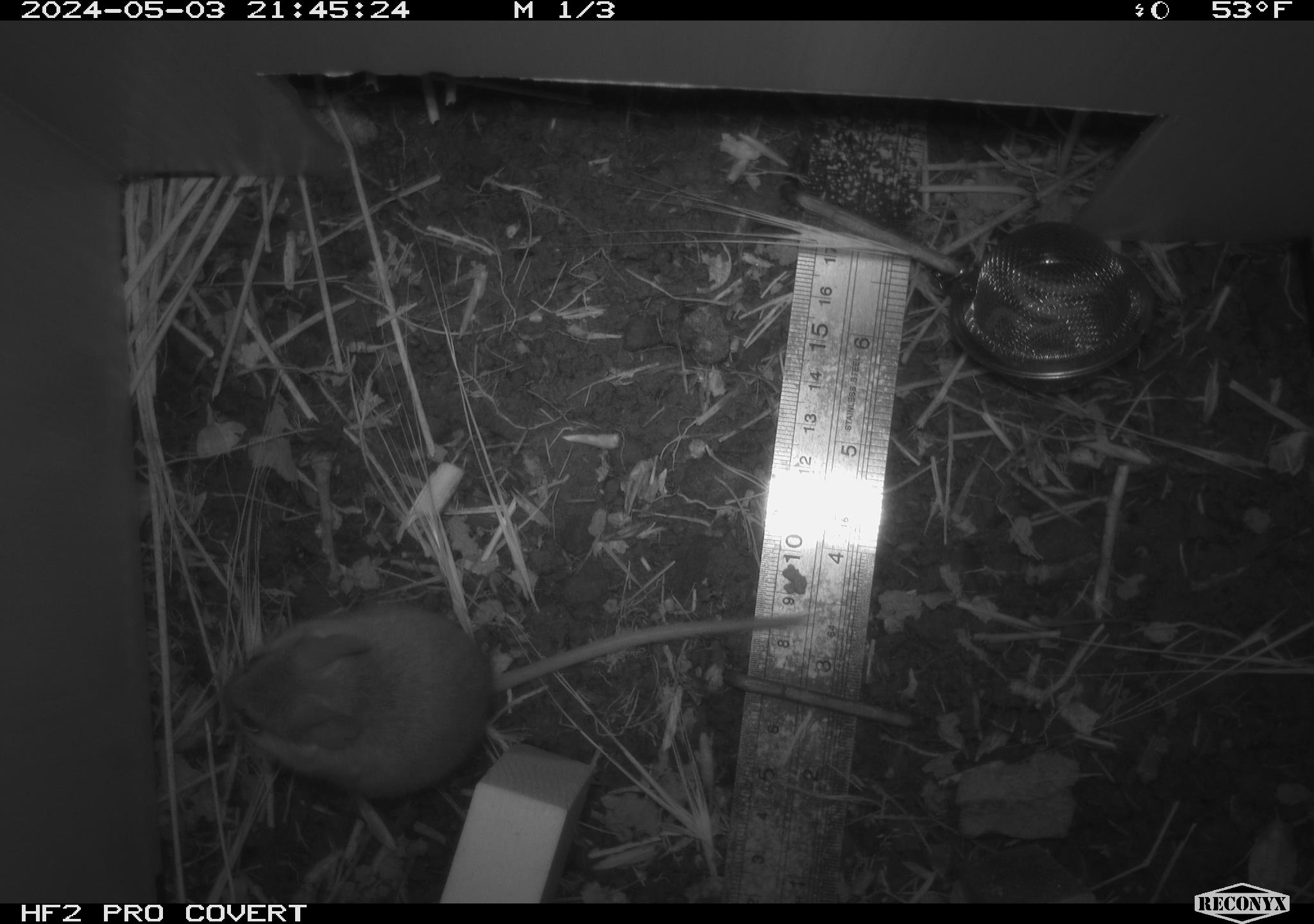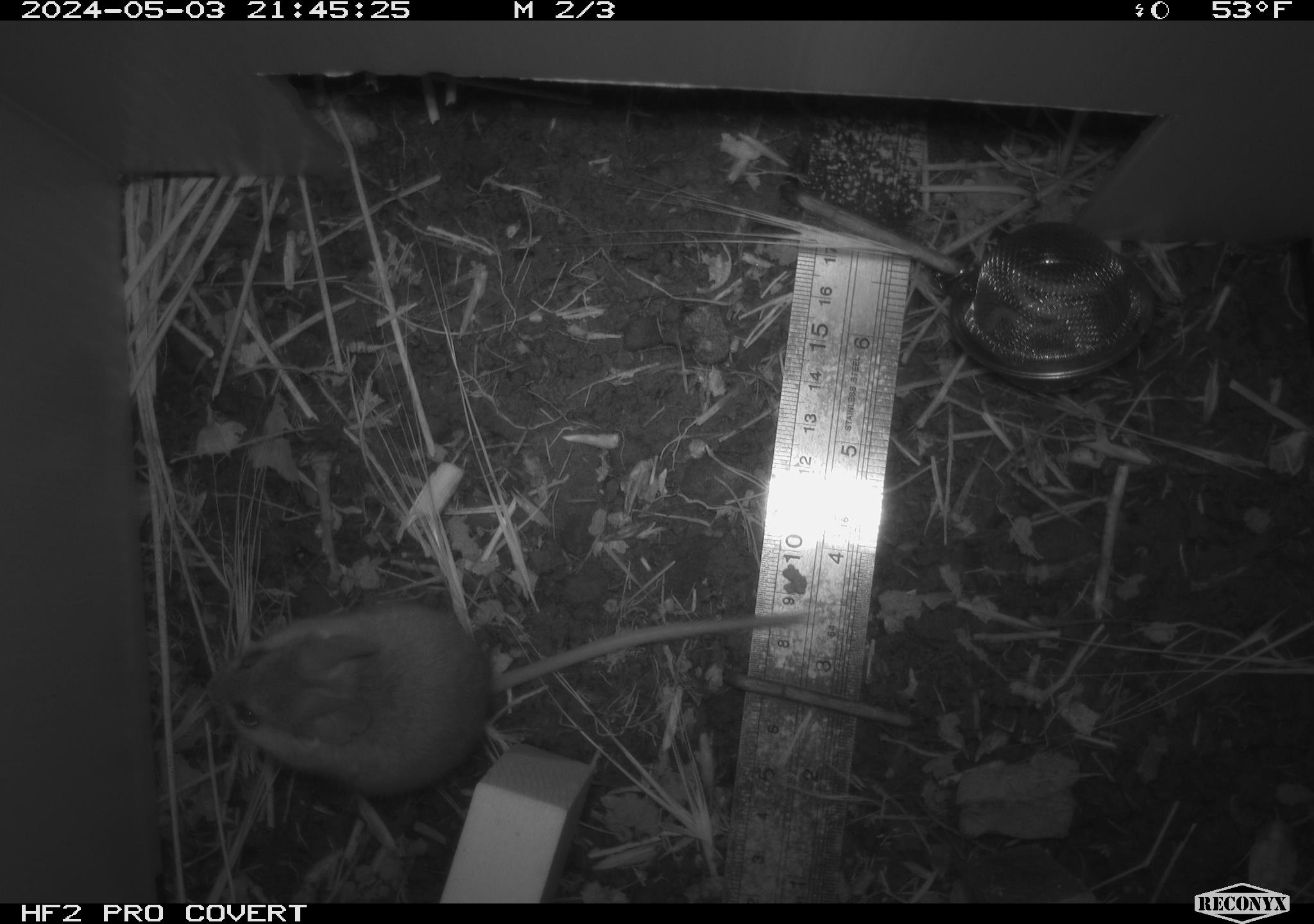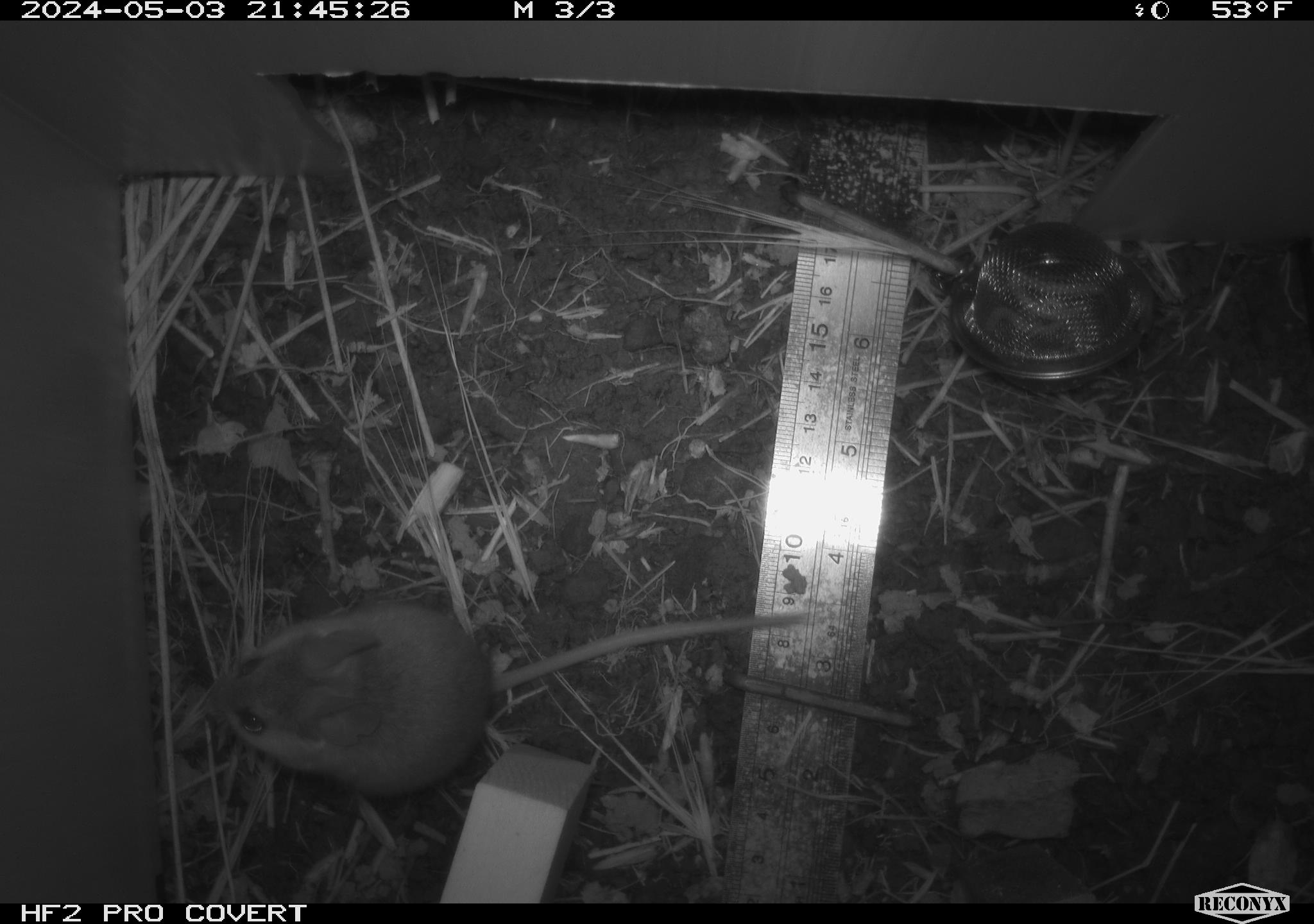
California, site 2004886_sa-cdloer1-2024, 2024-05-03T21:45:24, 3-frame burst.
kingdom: Animalia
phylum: Chordata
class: Mammalia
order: Rodentia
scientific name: Rodentia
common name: mouse species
Mouse species (Rodentia).